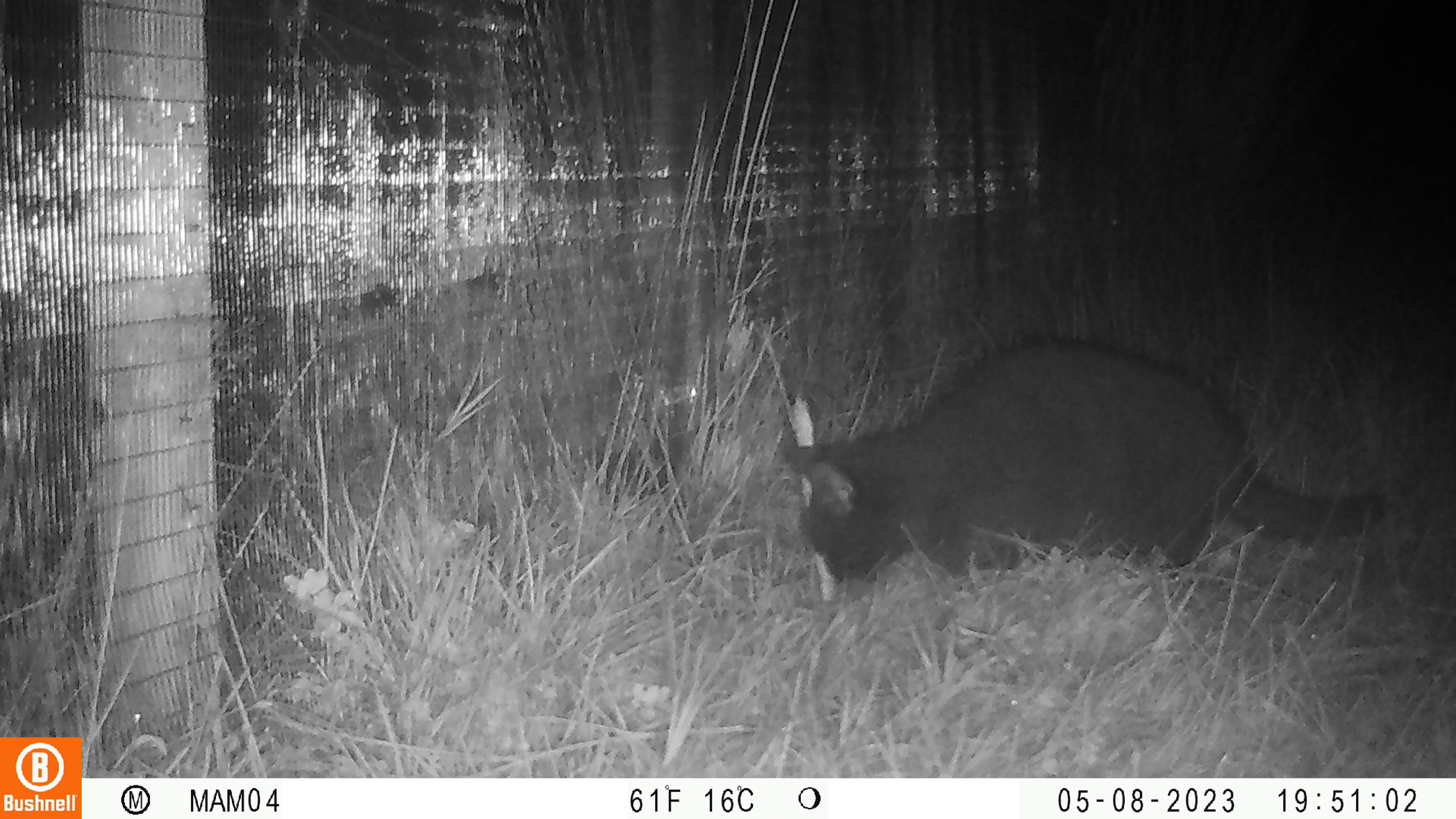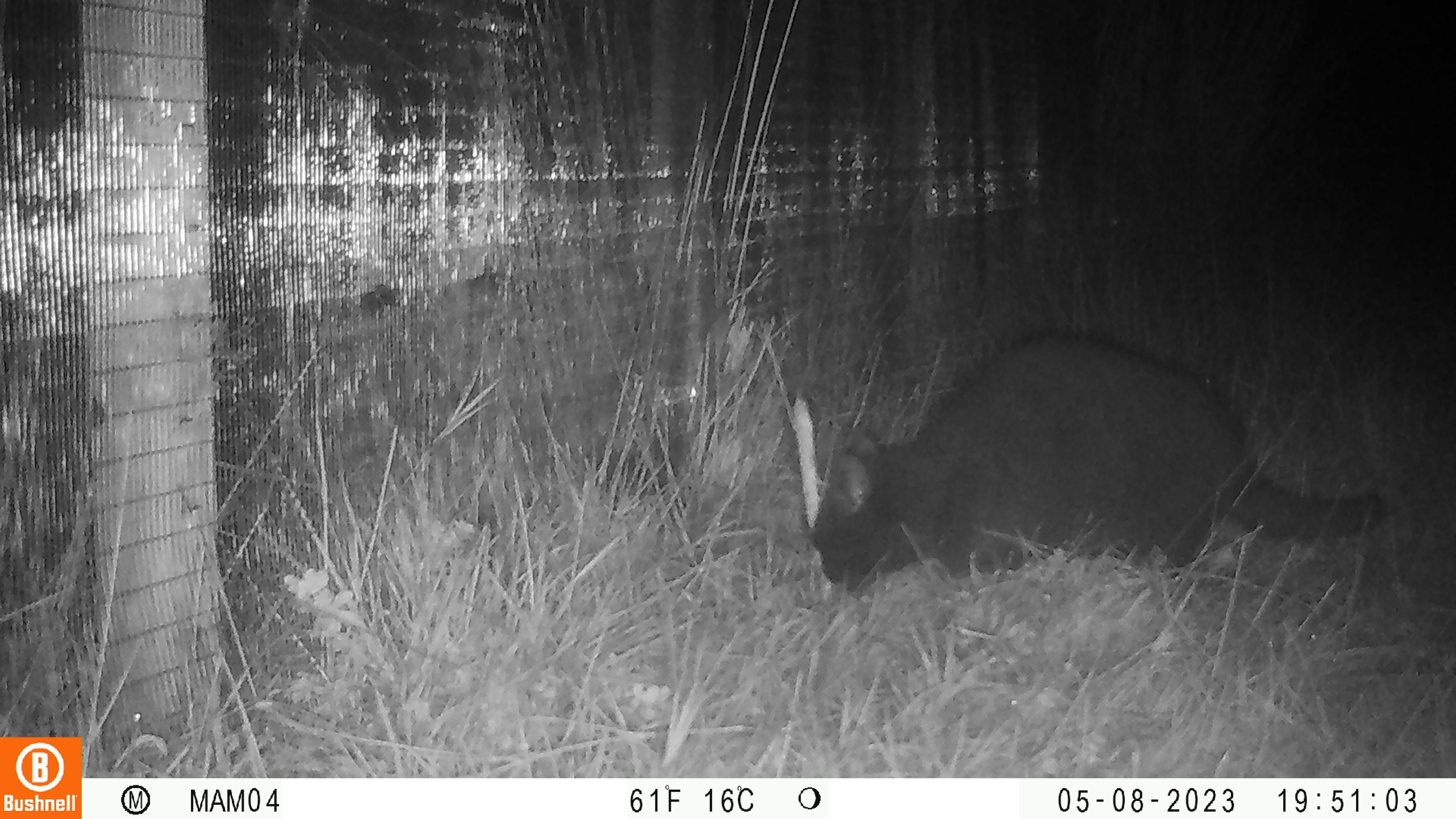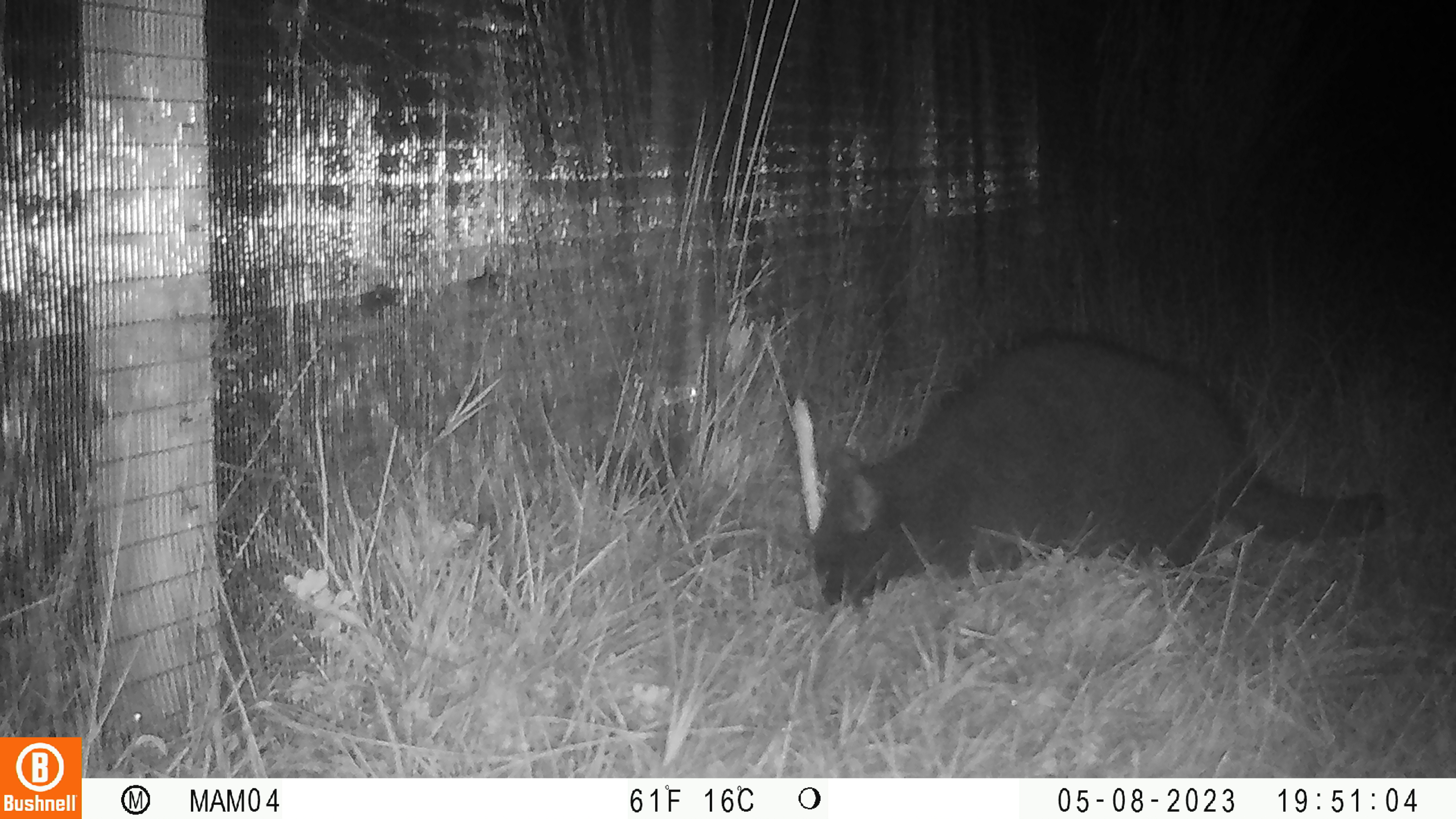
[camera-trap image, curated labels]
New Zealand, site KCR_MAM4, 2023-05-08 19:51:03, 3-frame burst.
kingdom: Animalia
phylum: Chordata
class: Mammalia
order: Carnivora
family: Felidae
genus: Felis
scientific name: Felis catus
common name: domestic cat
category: cat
Cat (domestic cat) (Felis catus).